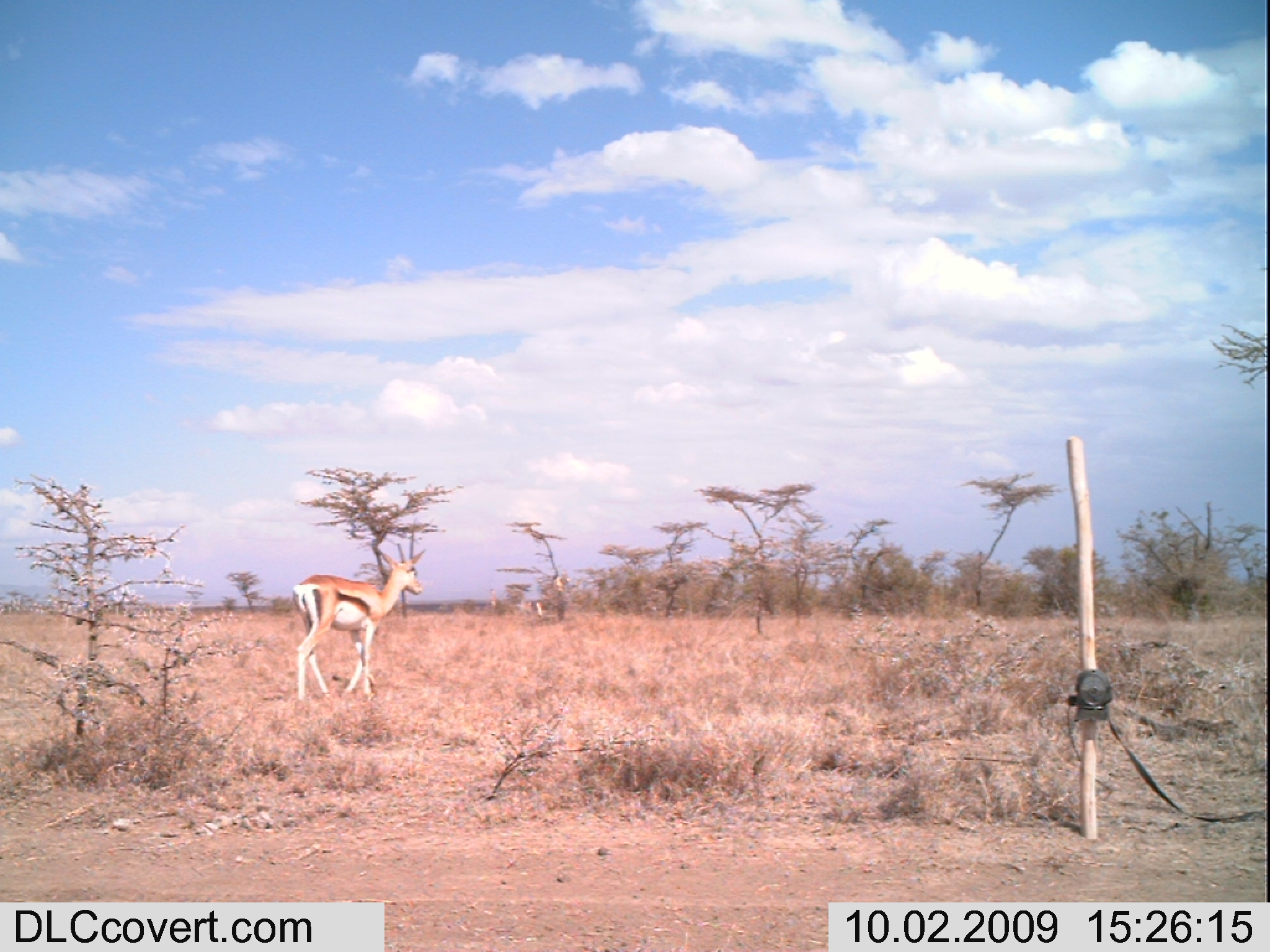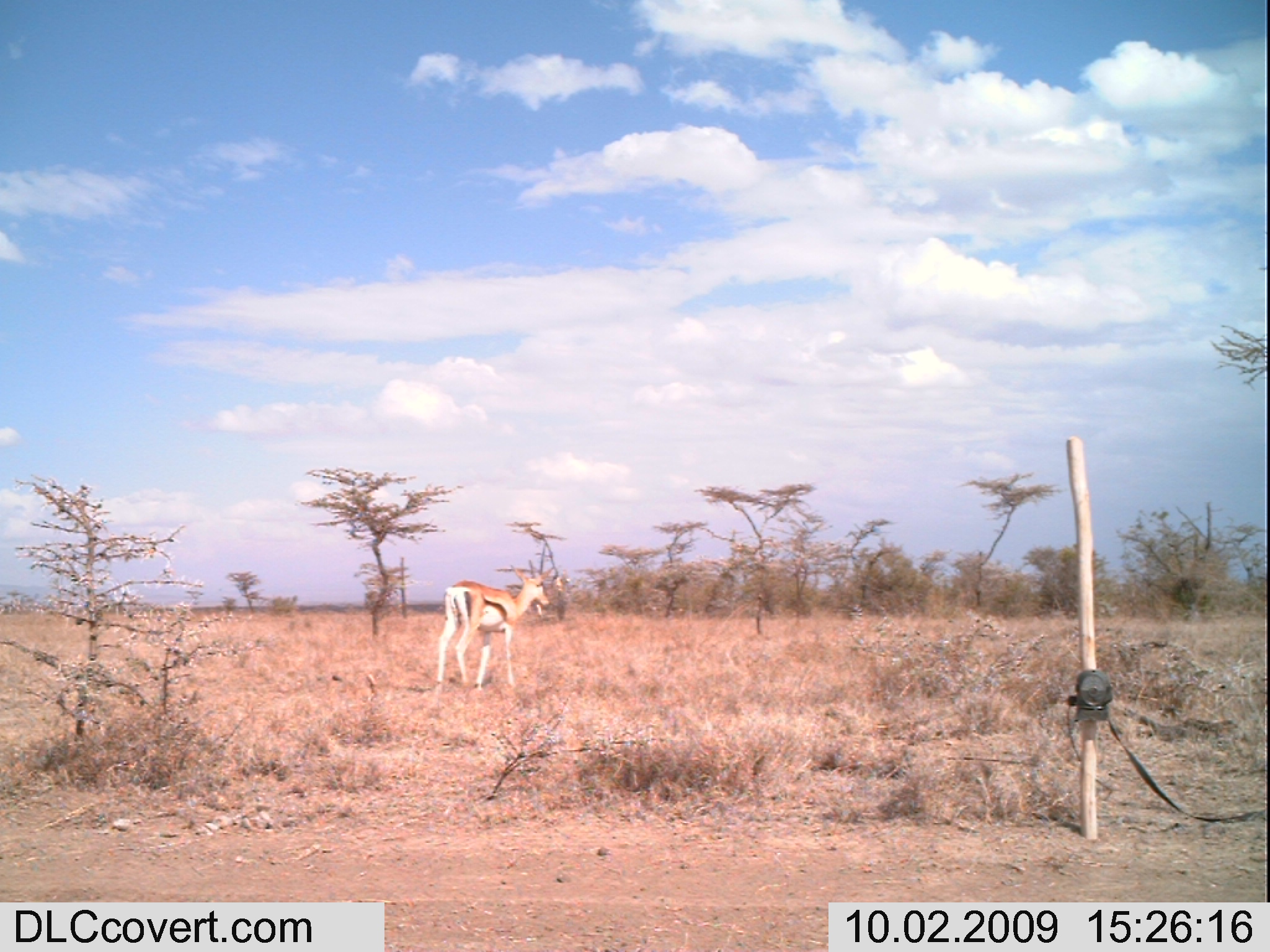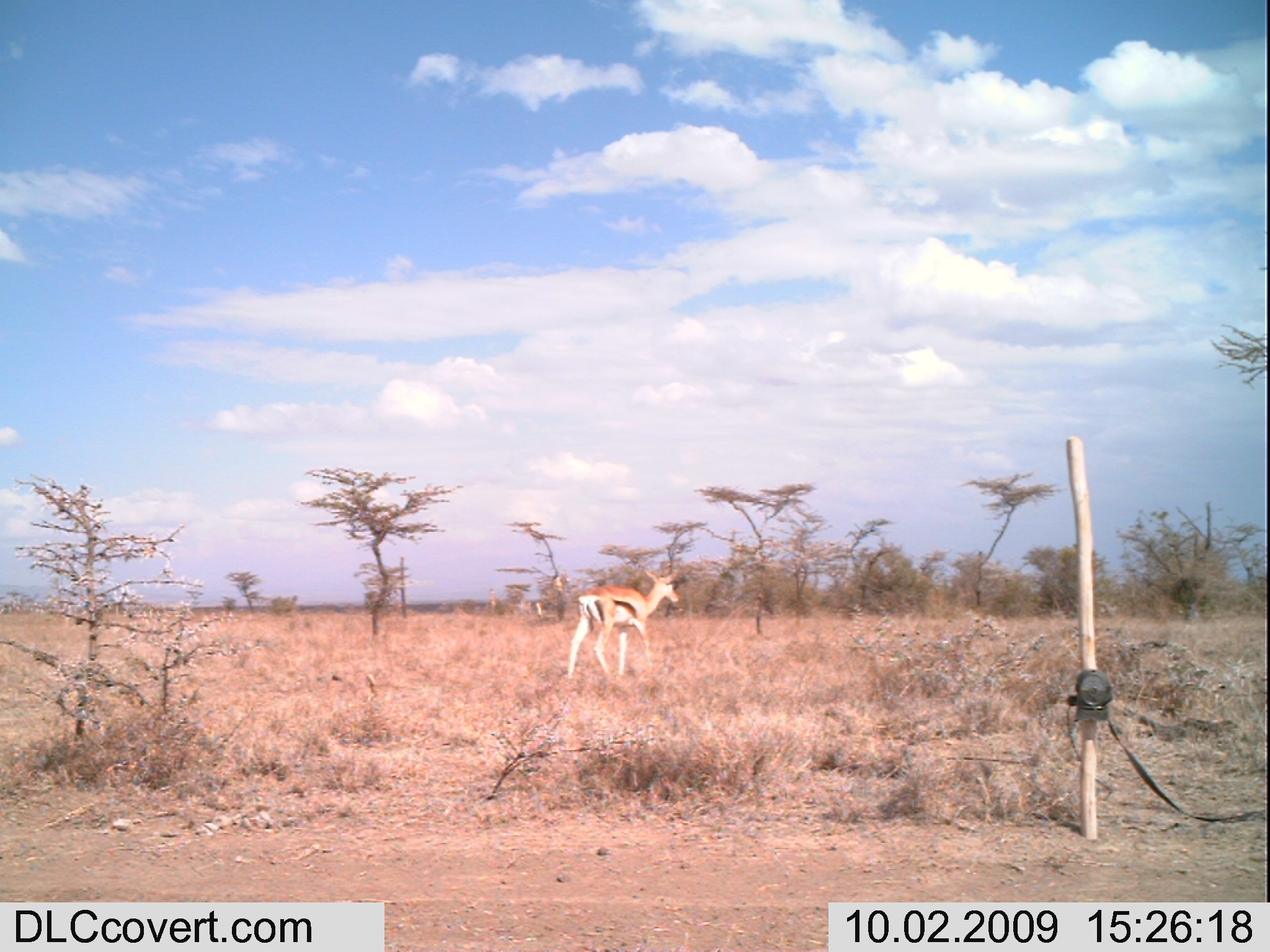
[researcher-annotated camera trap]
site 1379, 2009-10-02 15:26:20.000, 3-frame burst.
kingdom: Animalia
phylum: Chordata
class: Mammalia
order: Artiodactyla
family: Bovidae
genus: Nanger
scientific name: Nanger granti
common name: grant's gazelle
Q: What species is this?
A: Nanger granti (grant's gazelle).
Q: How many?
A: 1.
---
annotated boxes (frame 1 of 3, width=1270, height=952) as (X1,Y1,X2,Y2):
nanger granti: (291,546,427,709)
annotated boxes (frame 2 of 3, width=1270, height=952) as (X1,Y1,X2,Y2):
nanger granti: (431,563,556,696)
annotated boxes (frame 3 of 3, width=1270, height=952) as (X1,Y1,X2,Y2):
nanger granti: (566,565,681,683)